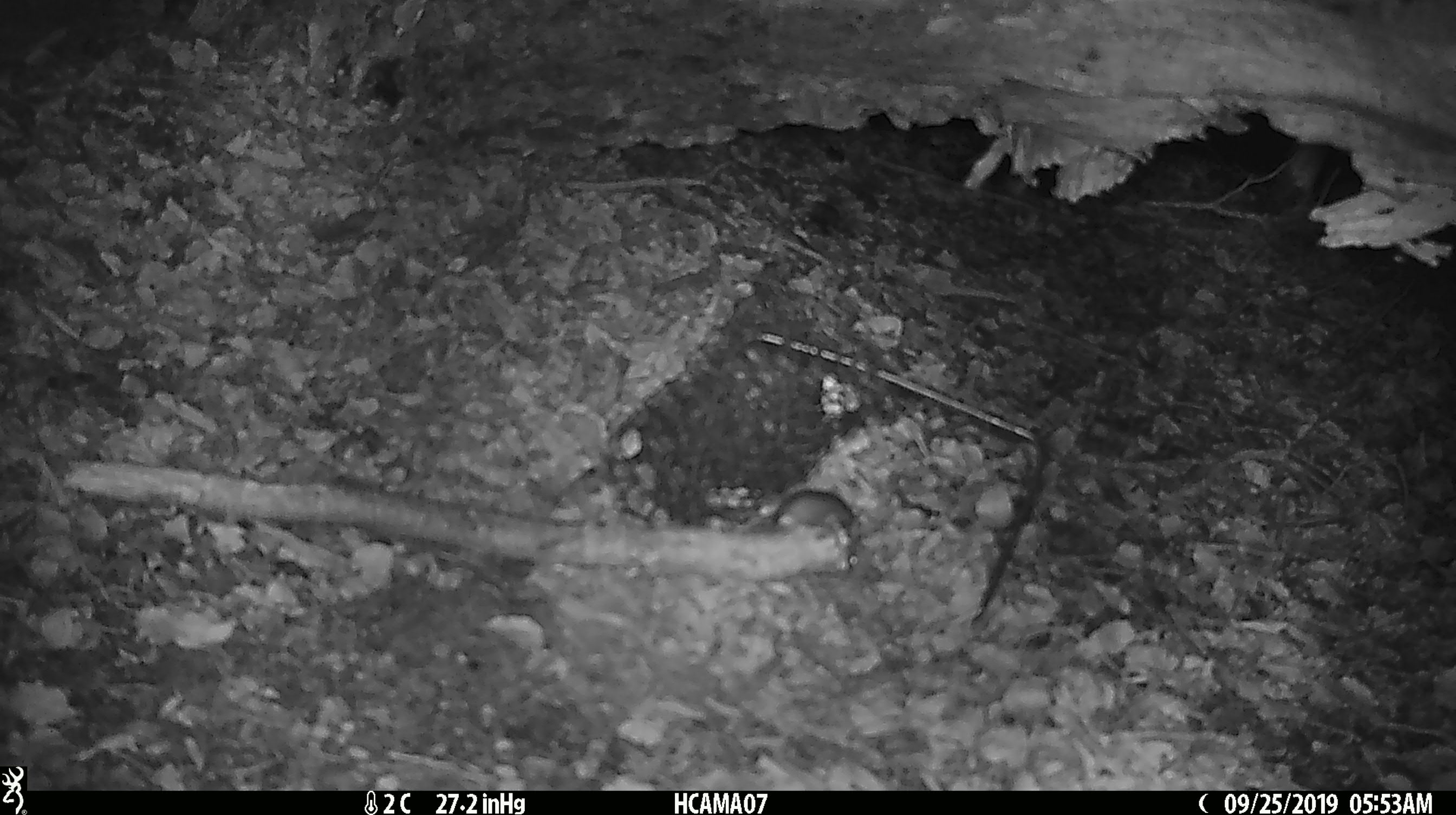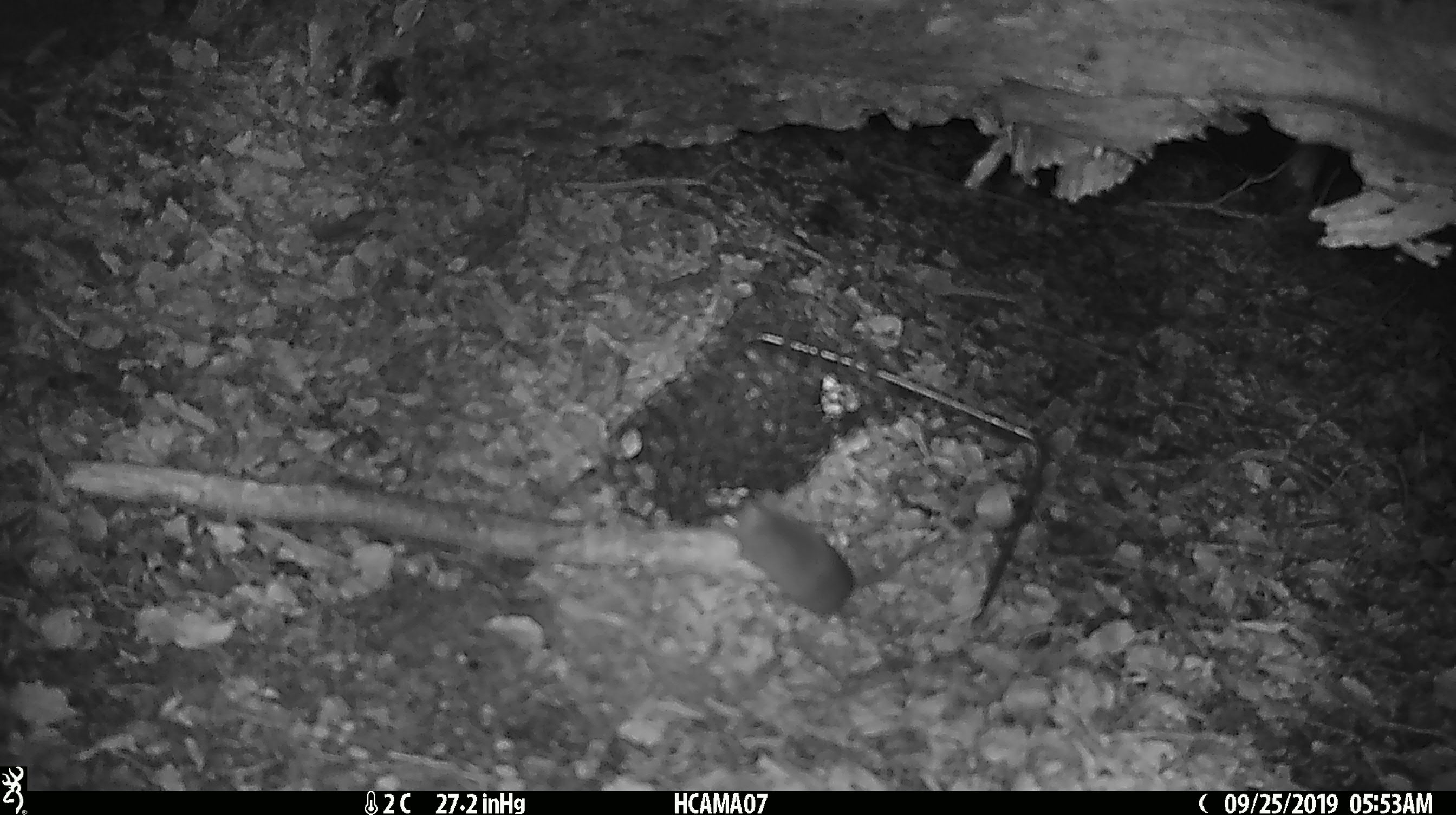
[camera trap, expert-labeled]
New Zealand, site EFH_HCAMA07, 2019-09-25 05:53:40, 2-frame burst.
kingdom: Animalia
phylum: Chordata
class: Mammalia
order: Rodentia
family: Muridae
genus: Mus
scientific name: Mus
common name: mouse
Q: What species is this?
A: Mouse (Mus).